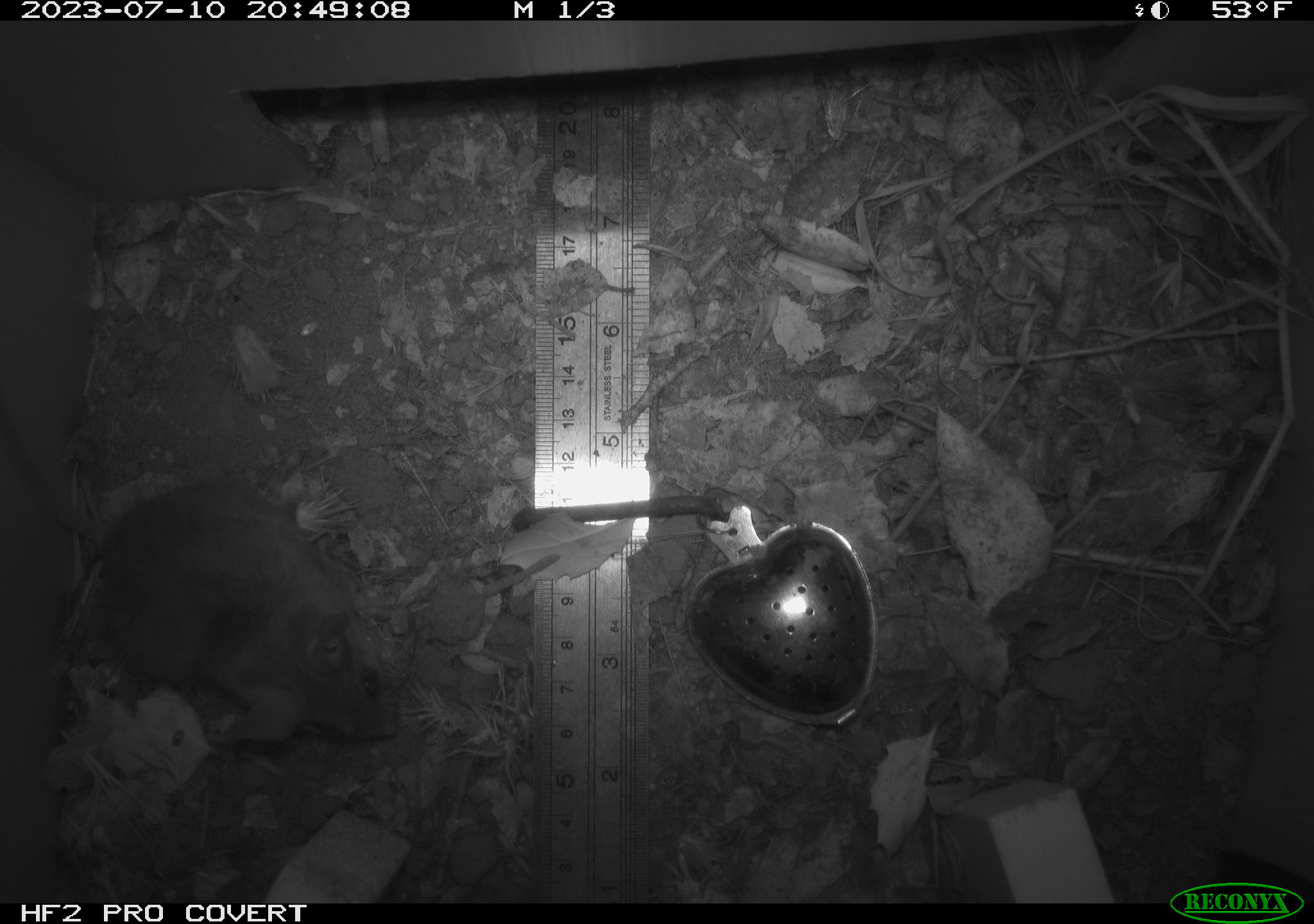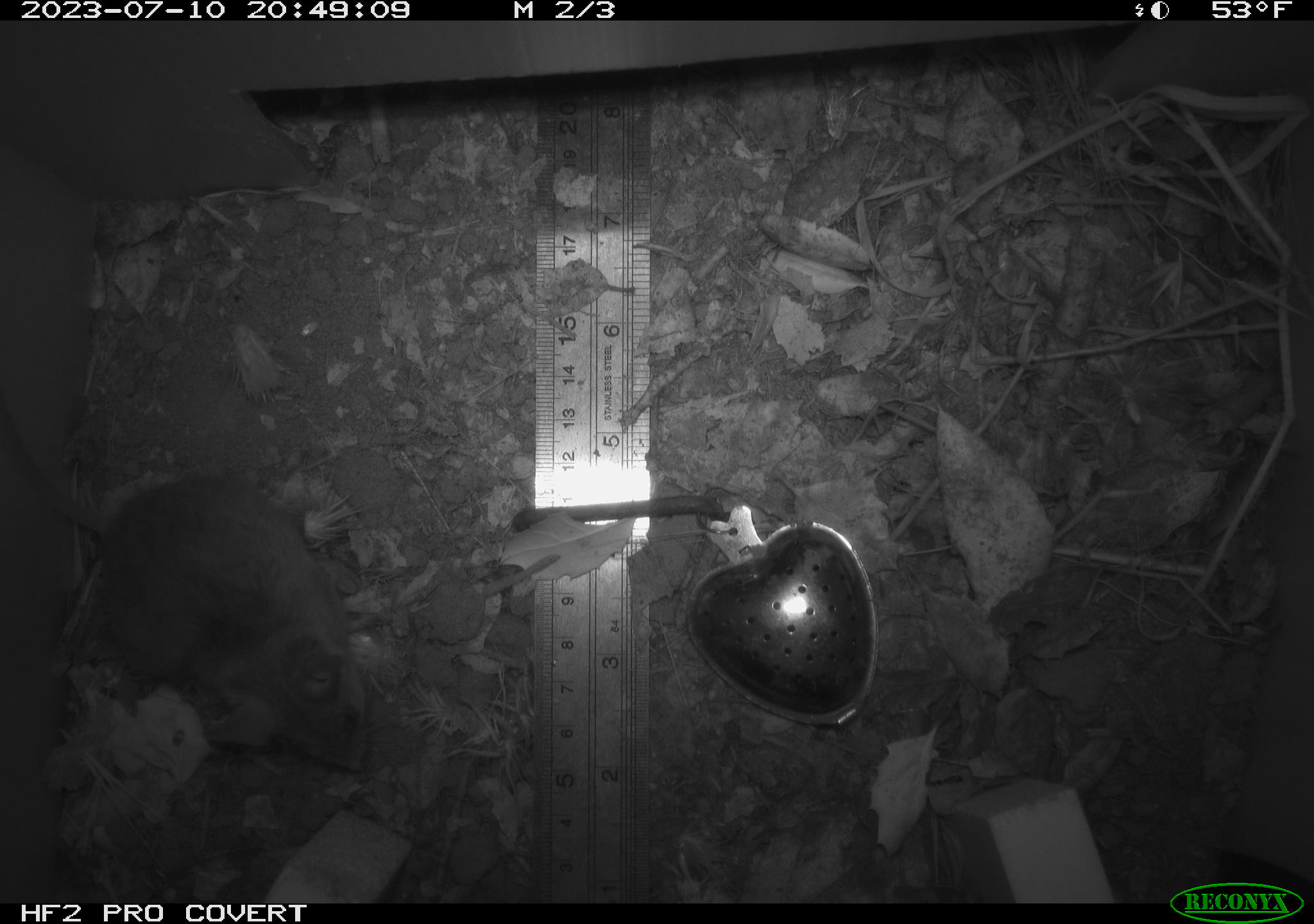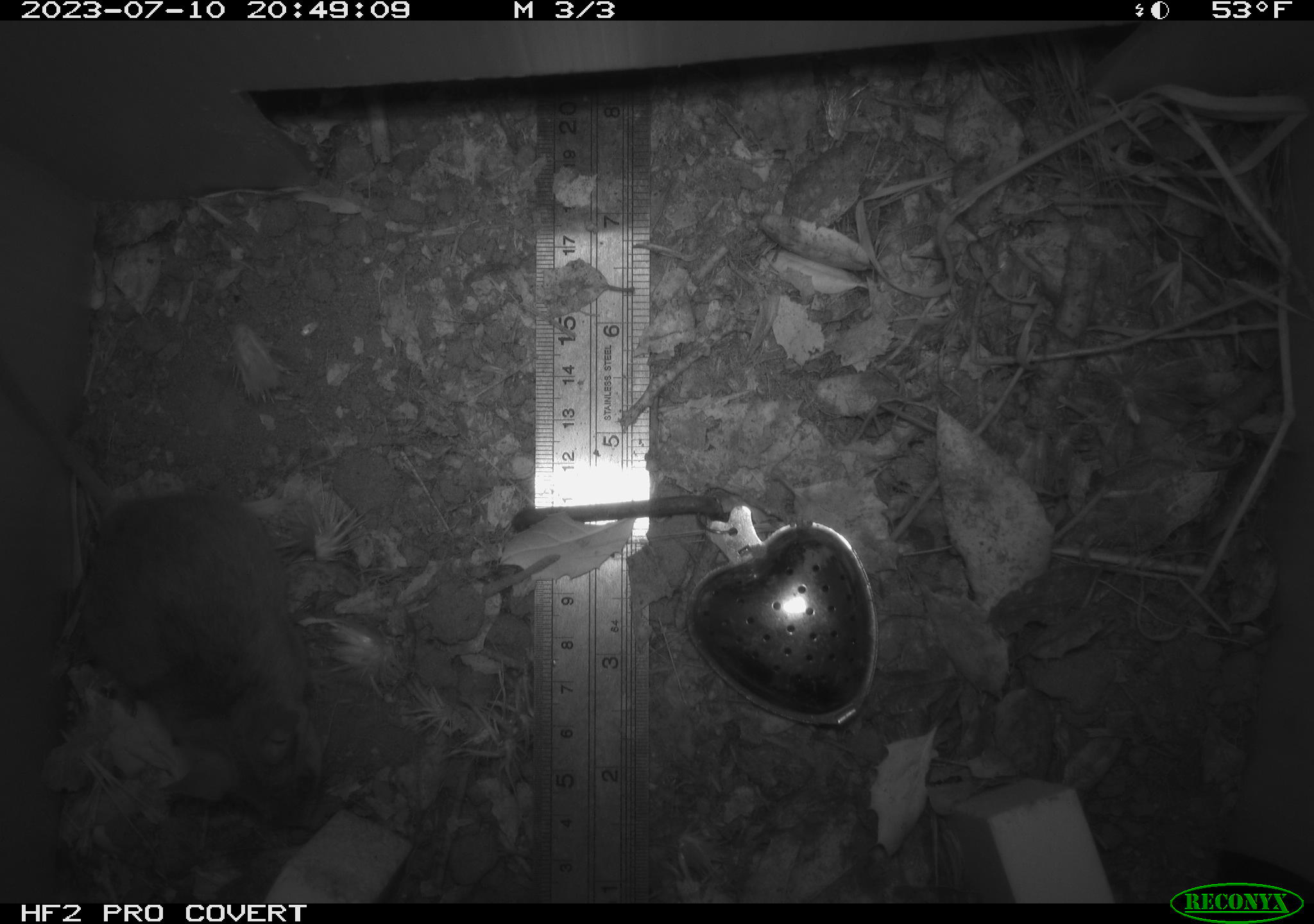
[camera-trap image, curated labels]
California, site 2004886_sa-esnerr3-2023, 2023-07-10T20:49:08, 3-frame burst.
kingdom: Animalia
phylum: Chordata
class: Mammalia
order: Rodentia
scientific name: Rodentia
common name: mouse species